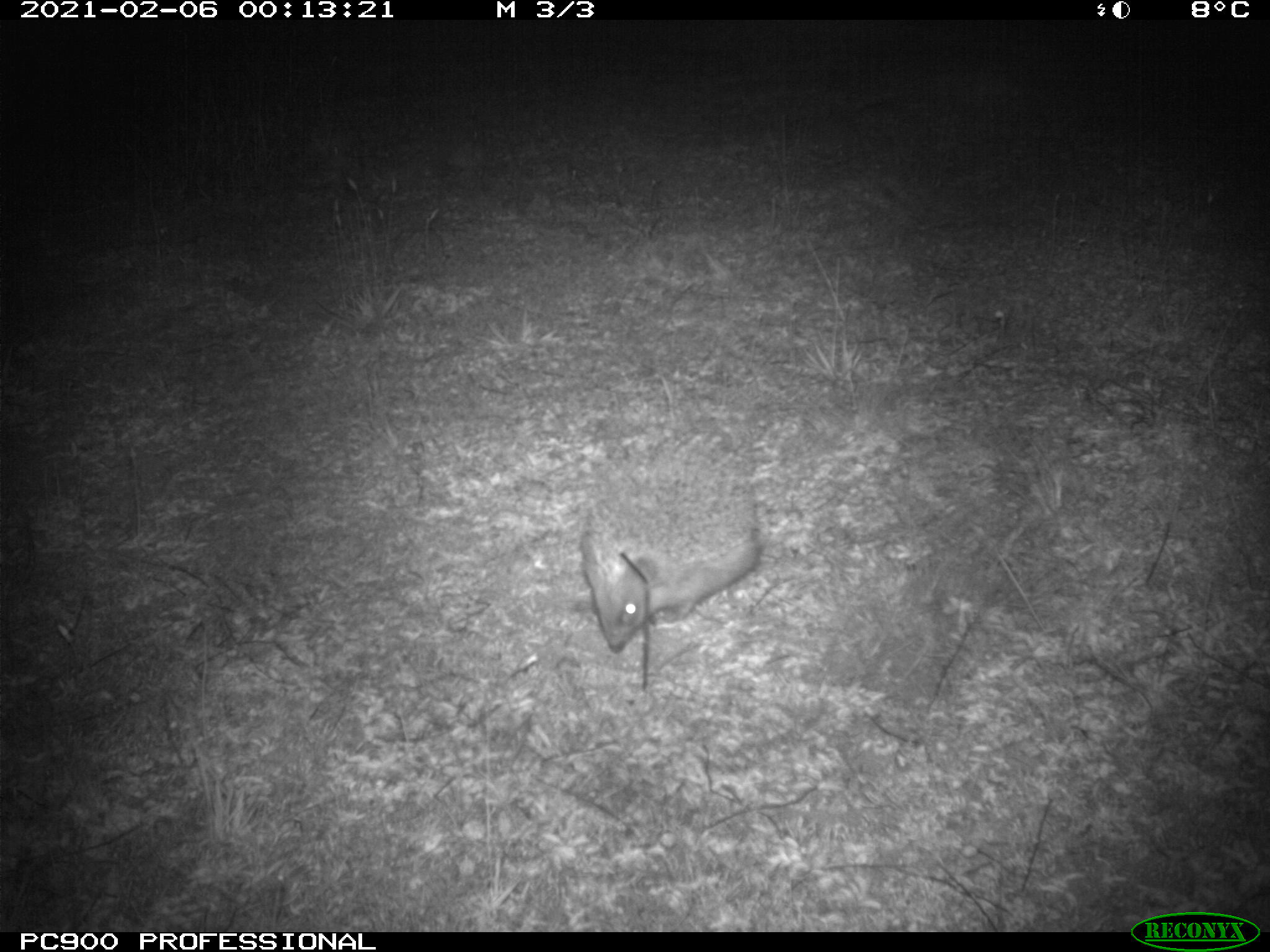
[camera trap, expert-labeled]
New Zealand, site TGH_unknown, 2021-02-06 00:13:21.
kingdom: Animalia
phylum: Chordata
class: Mammalia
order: Eulipotyphla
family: Erinaceidae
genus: Erinaceus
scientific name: Erinaceus europaeus europaeus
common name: european hedgehog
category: hedgehog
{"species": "hedgehog (european hedgehog) (Erinaceus europaeus europaeus)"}